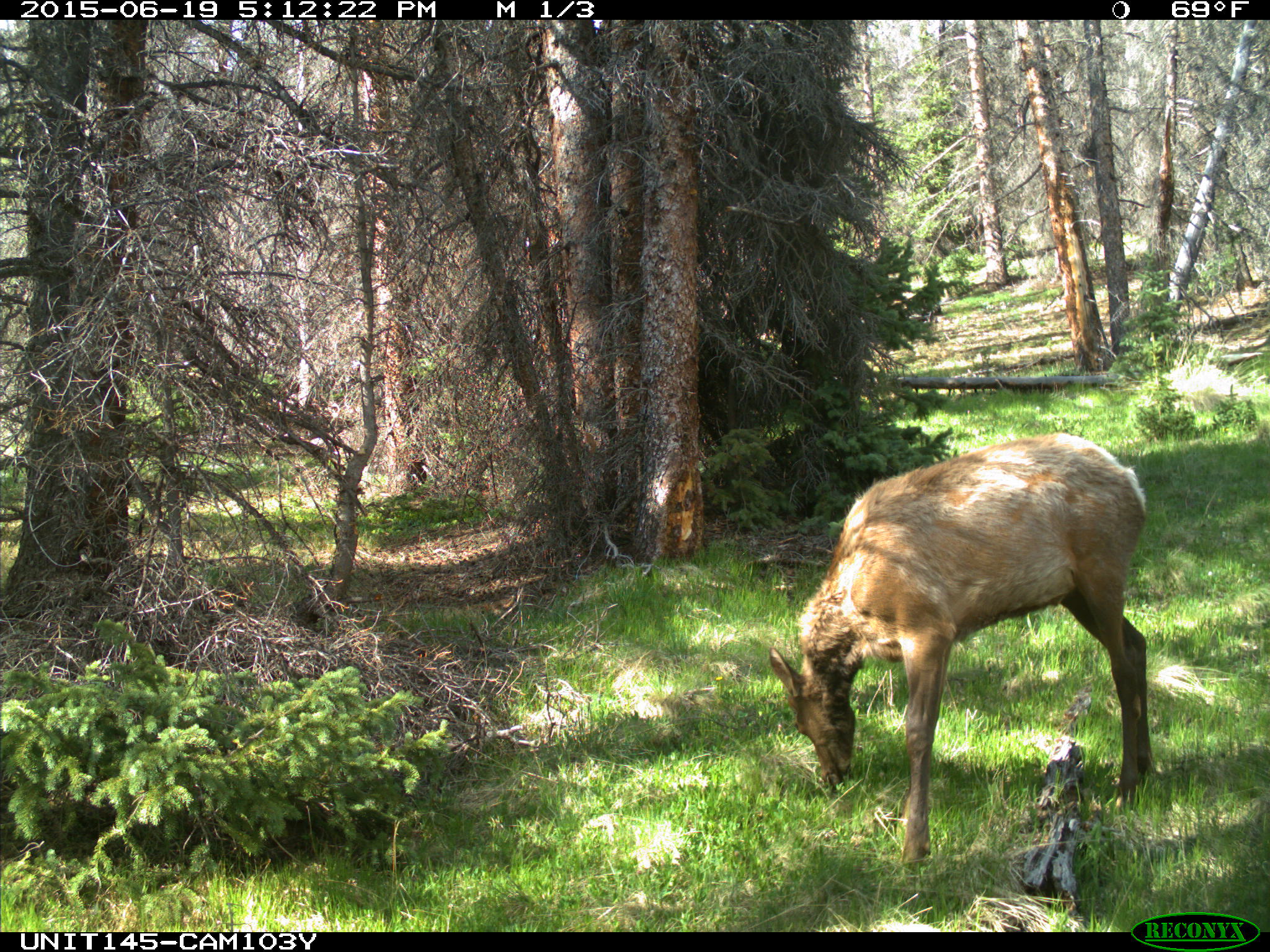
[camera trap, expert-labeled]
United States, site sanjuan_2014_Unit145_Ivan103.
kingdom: Animalia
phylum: Chordata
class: Mammalia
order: Artiodactyla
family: Cervidae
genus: Cervus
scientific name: Cervus elaphus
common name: red deer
Cervus elaphus (red deer).